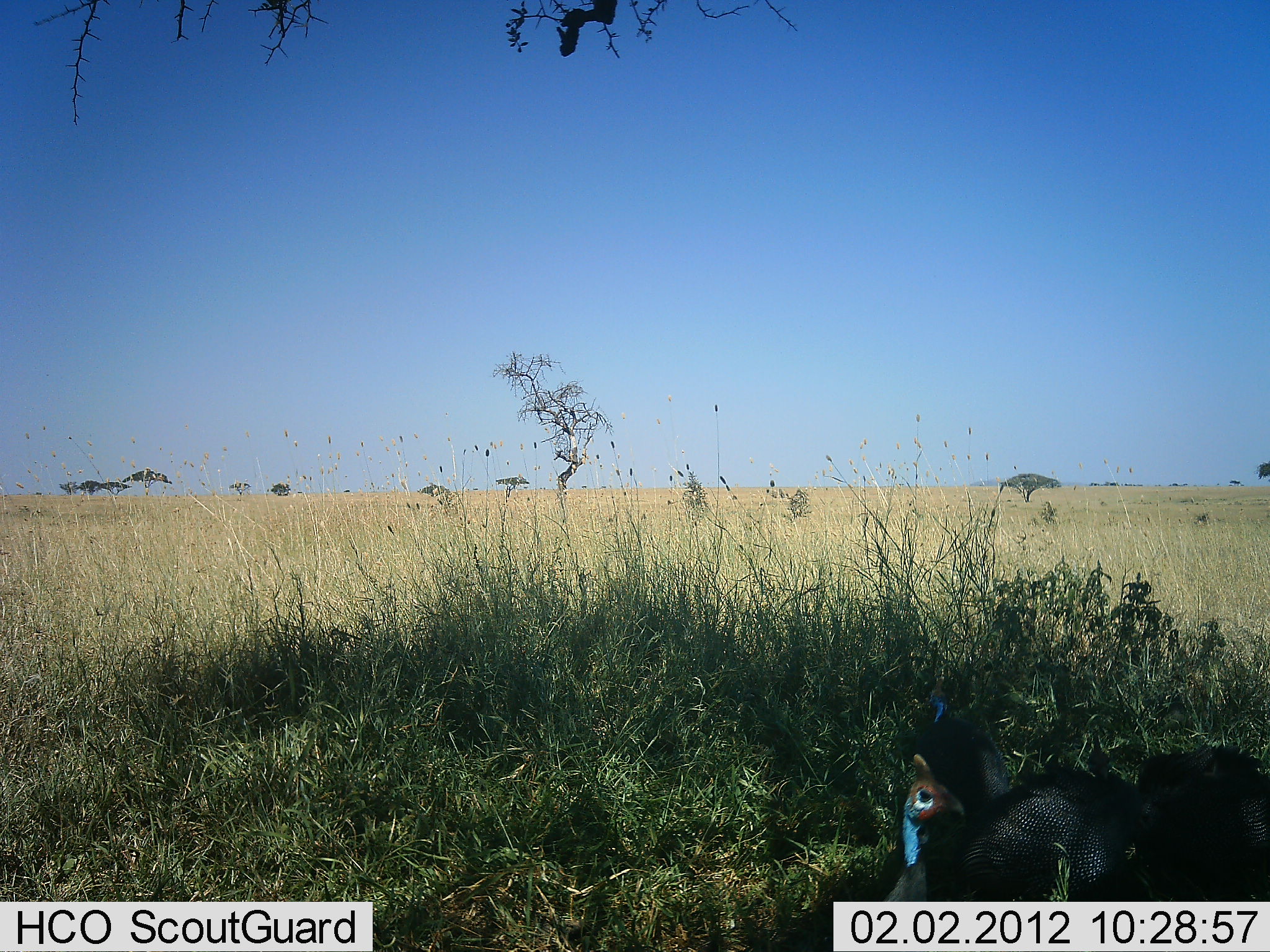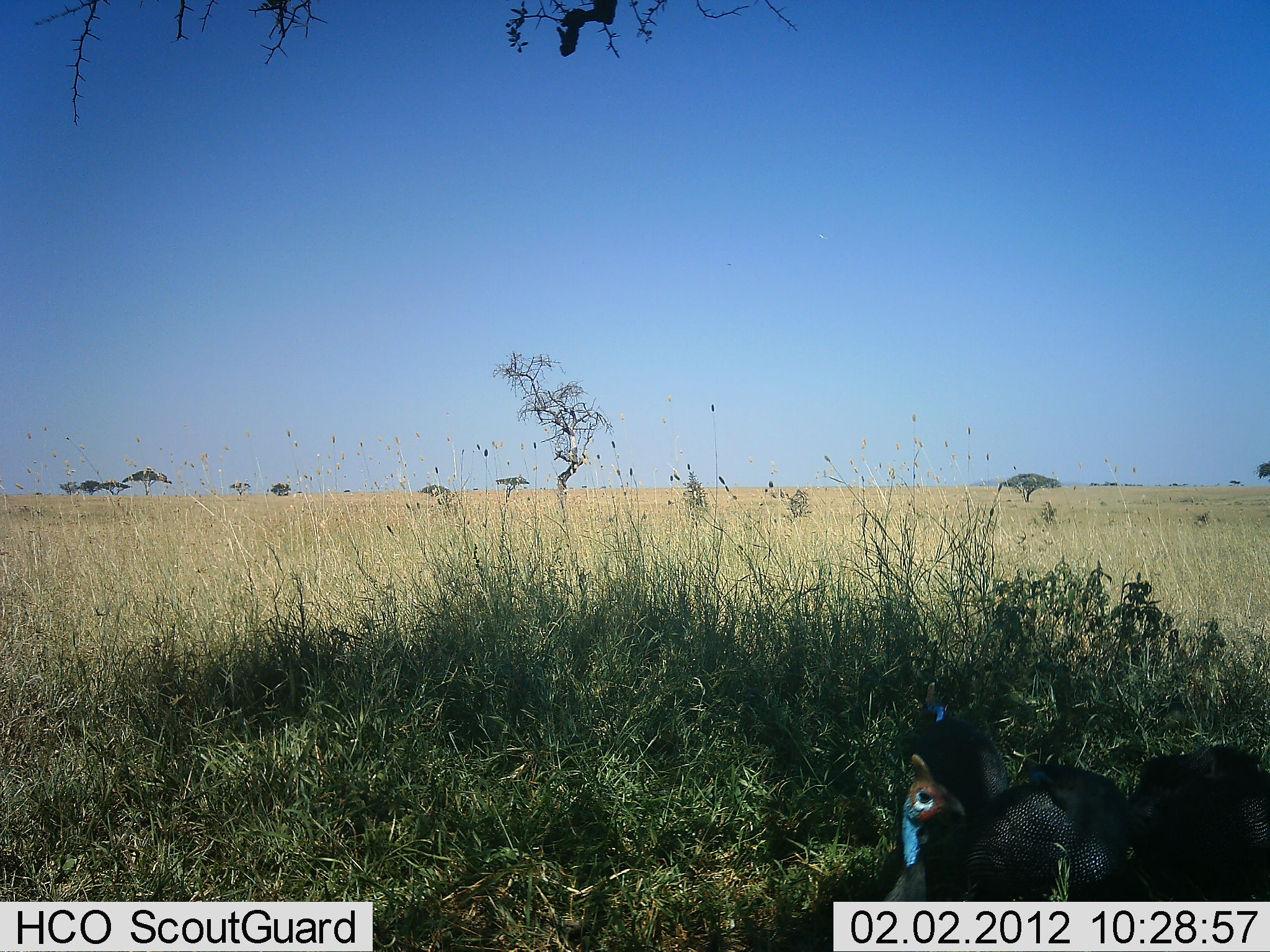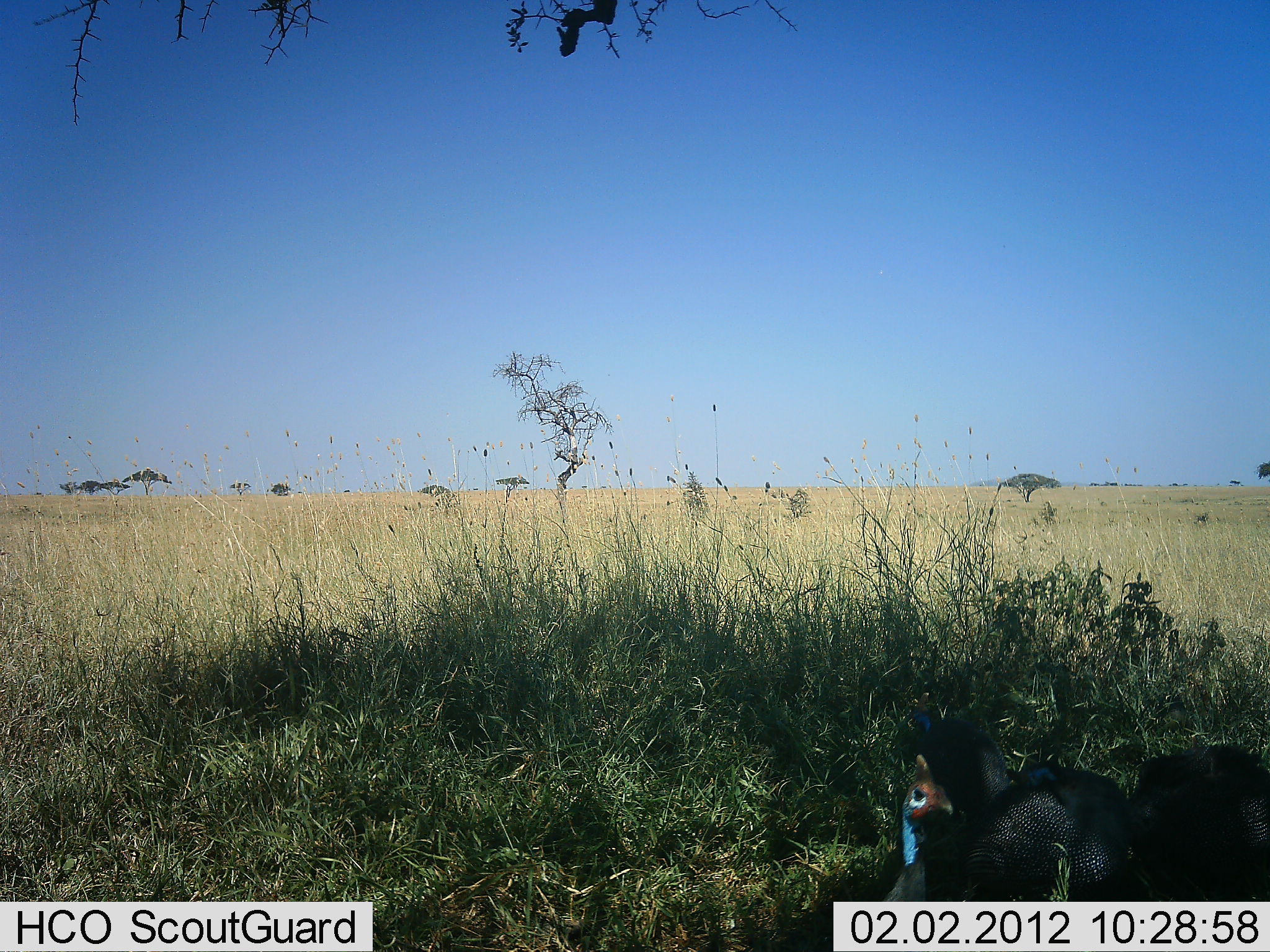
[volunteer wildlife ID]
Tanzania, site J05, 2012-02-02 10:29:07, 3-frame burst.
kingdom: Animalia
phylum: Chordata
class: Aves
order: Galliformes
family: Numididae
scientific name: Numididae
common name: guinea fowl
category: guineafowl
Guineafowl (guinea fowl) (Numididae), count 4. Behavior (volunteer vote fractions): standing 69%, resting 46%, moving 8%, interacting 0%. Young present (vote fraction): 0%. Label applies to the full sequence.